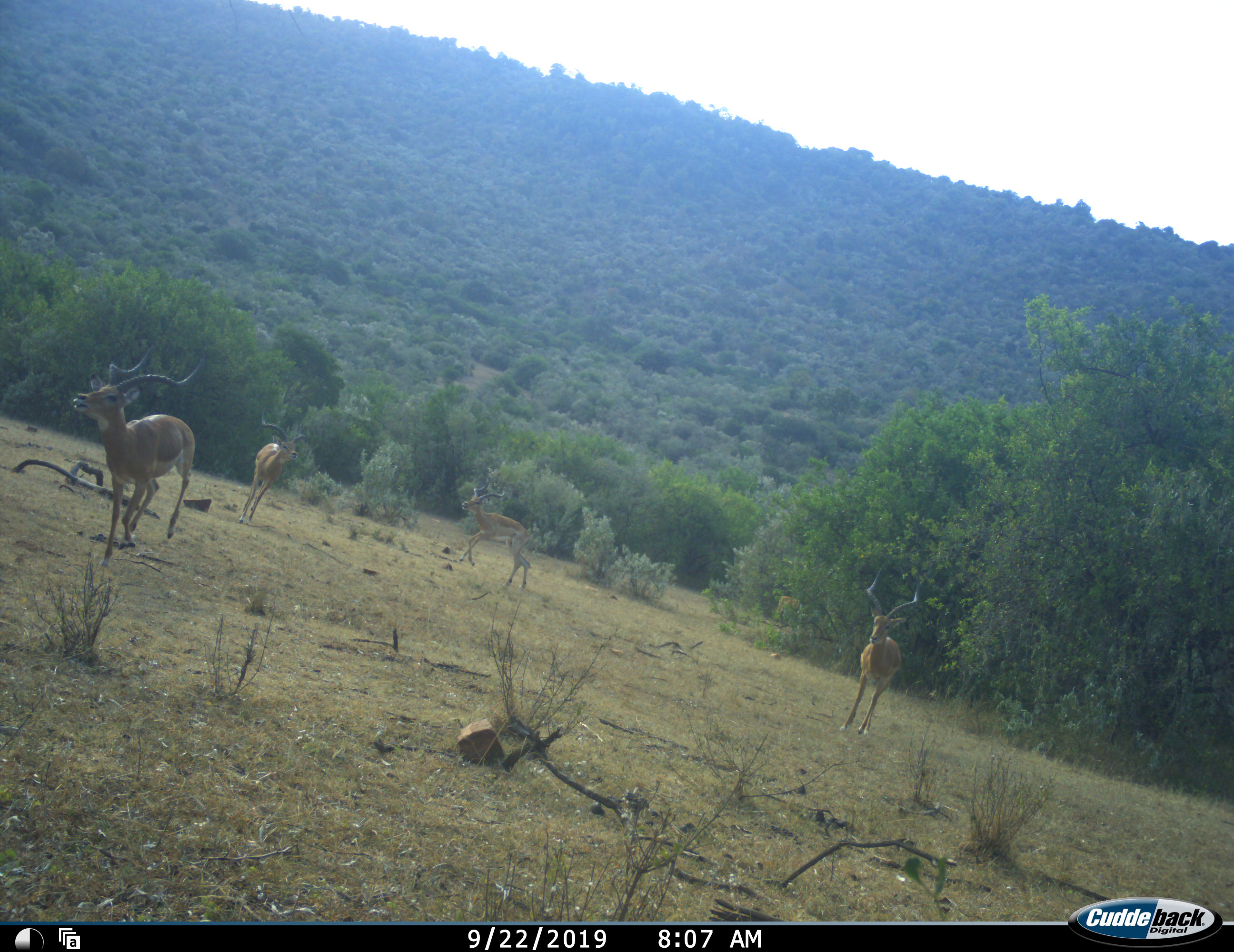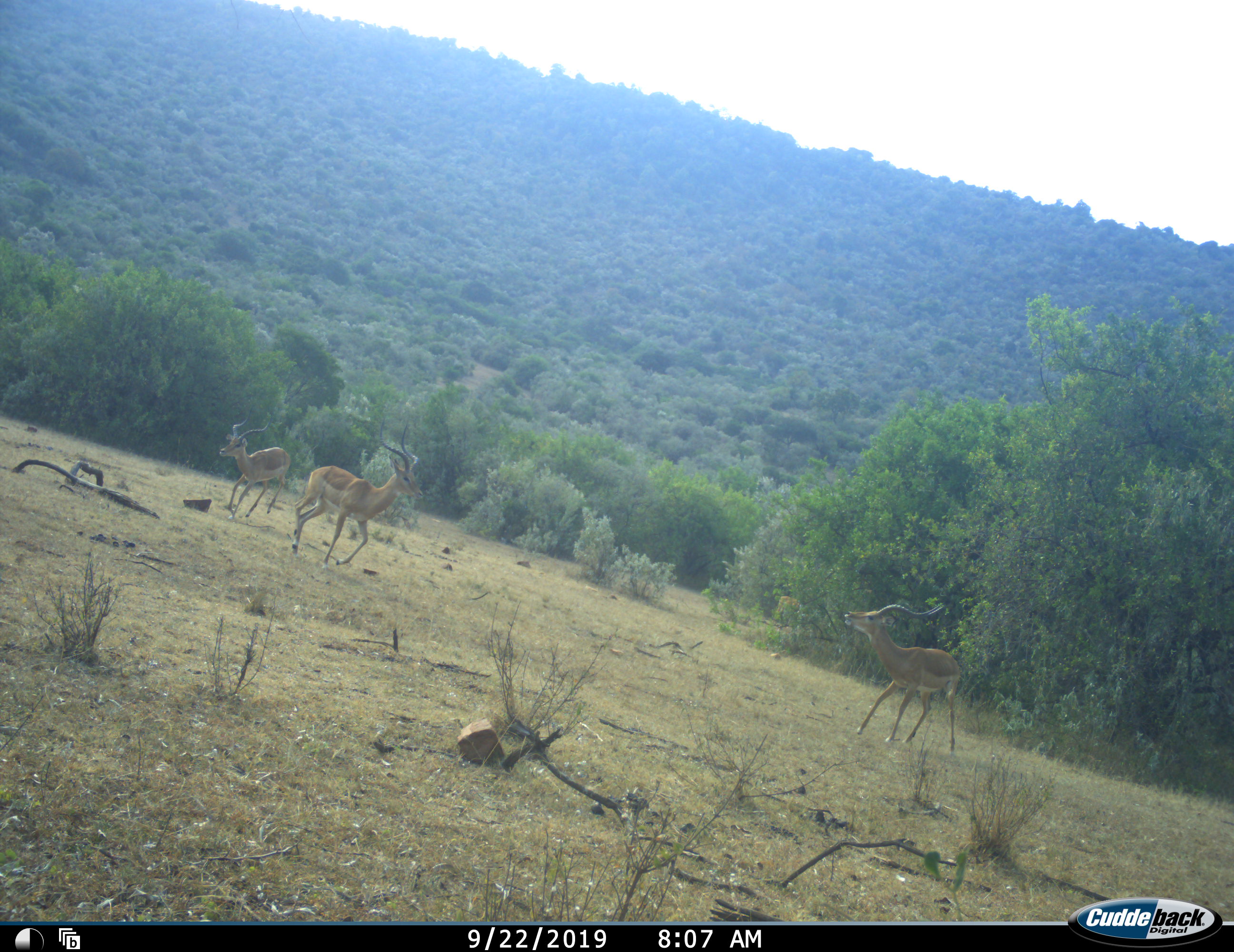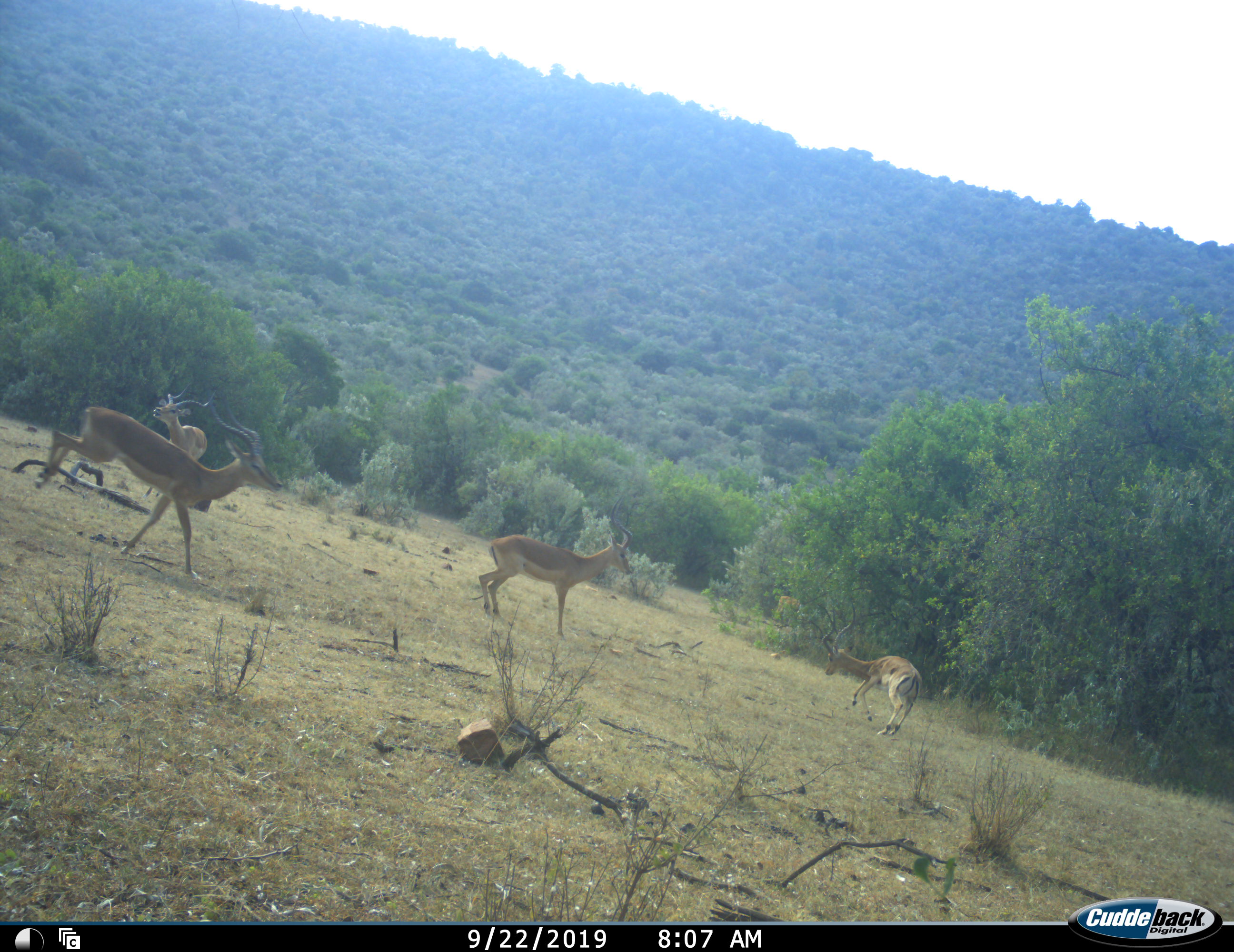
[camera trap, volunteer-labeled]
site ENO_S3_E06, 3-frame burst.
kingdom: Animalia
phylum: Chordata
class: Mammalia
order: Artiodactyla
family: Bovidae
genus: Aepyceros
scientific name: Aepyceros melampus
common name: impala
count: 4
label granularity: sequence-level